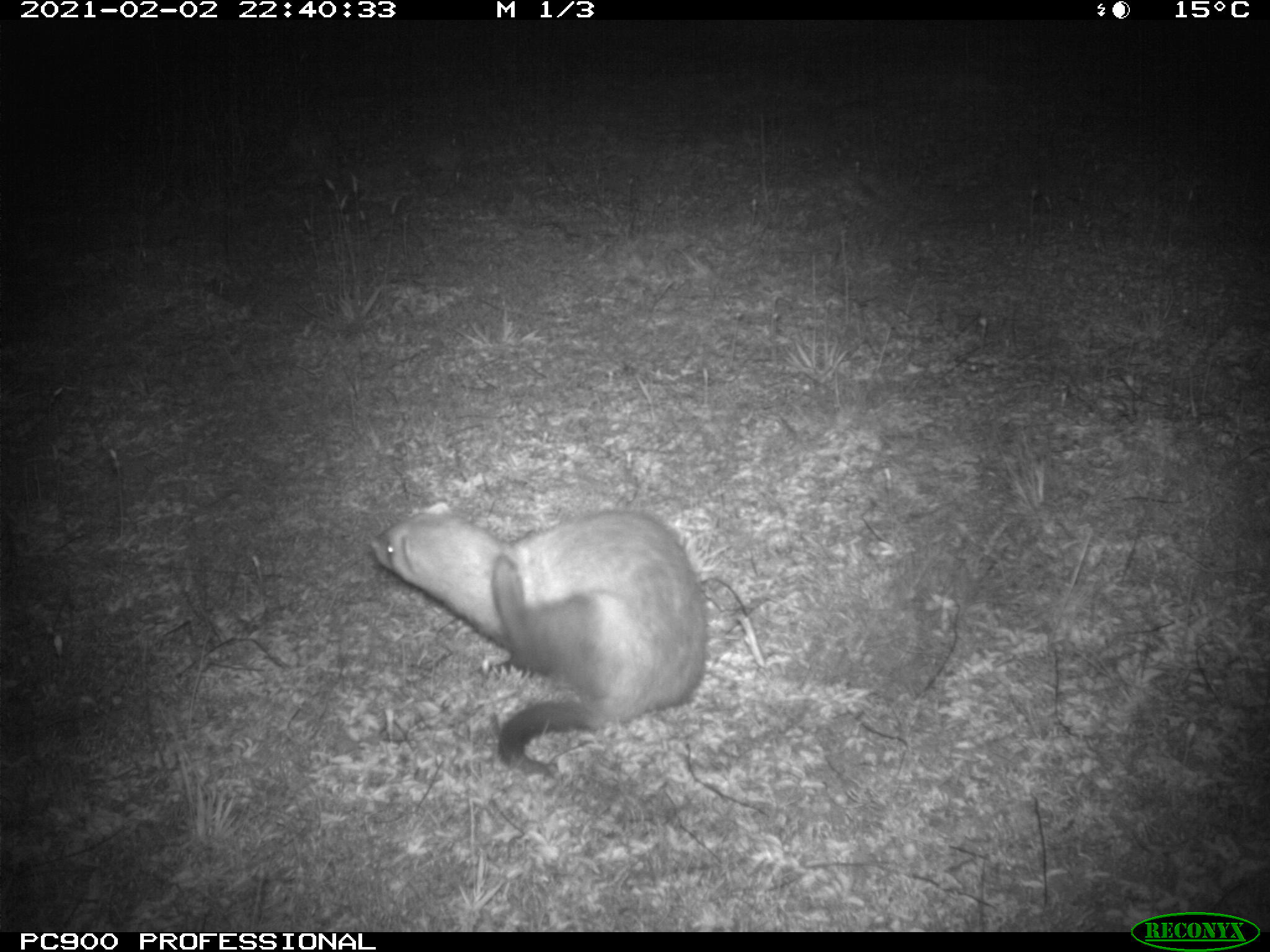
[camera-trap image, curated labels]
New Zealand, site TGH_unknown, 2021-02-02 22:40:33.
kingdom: Animalia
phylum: Chordata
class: Mammalia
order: Carnivora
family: Mustelidae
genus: Mustela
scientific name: Mustela furo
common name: ferret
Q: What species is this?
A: Ferret (Mustela furo).